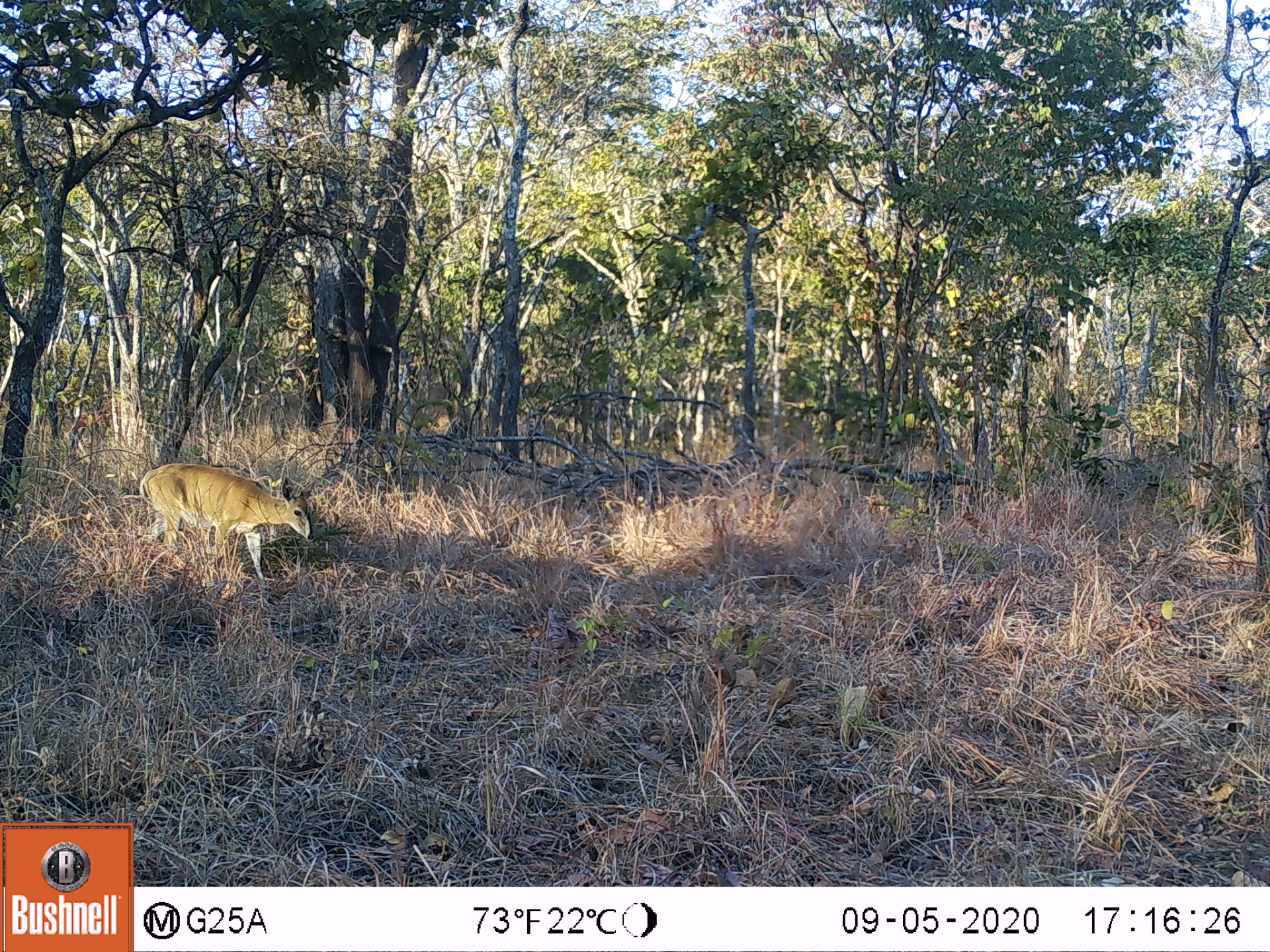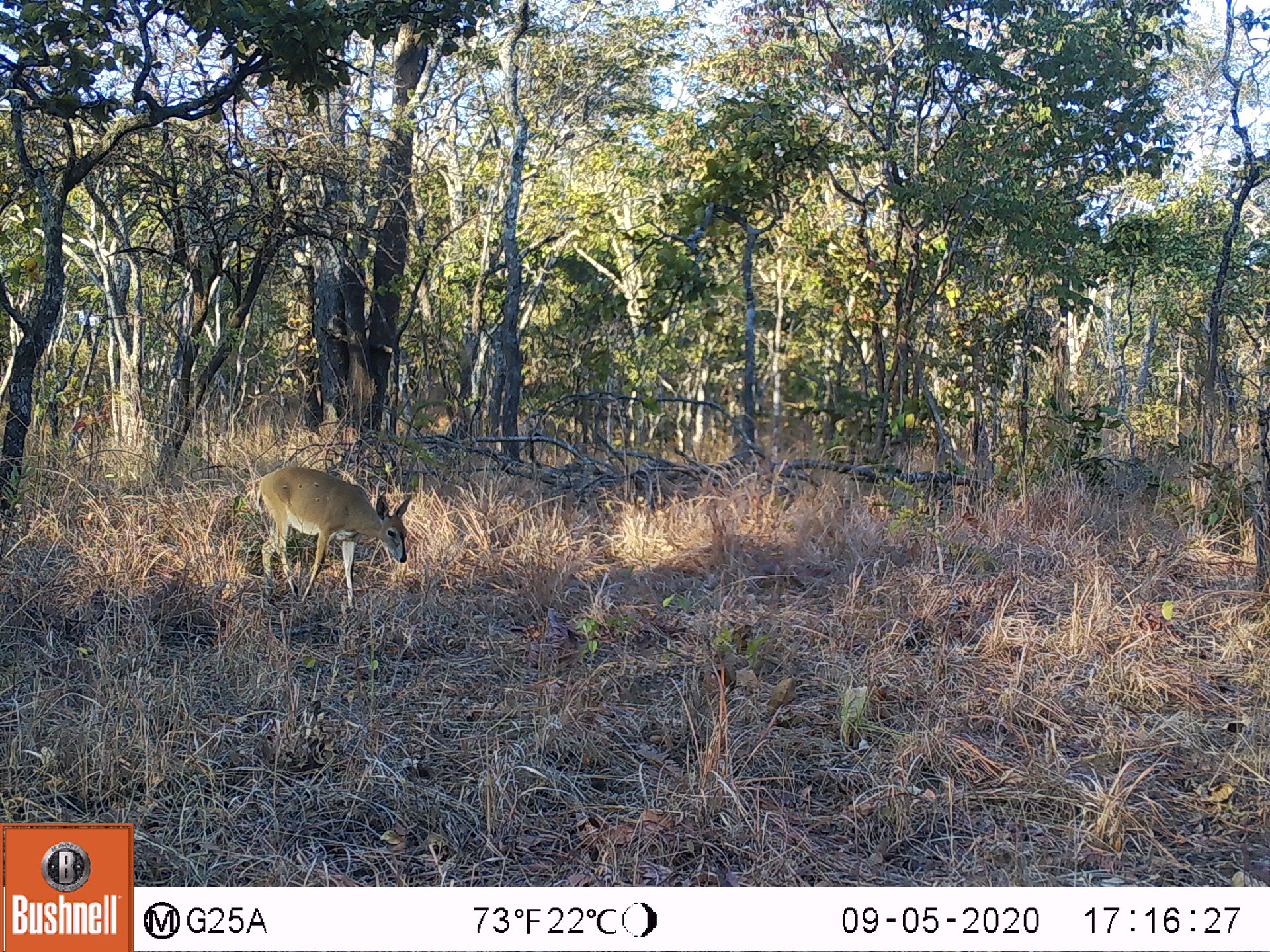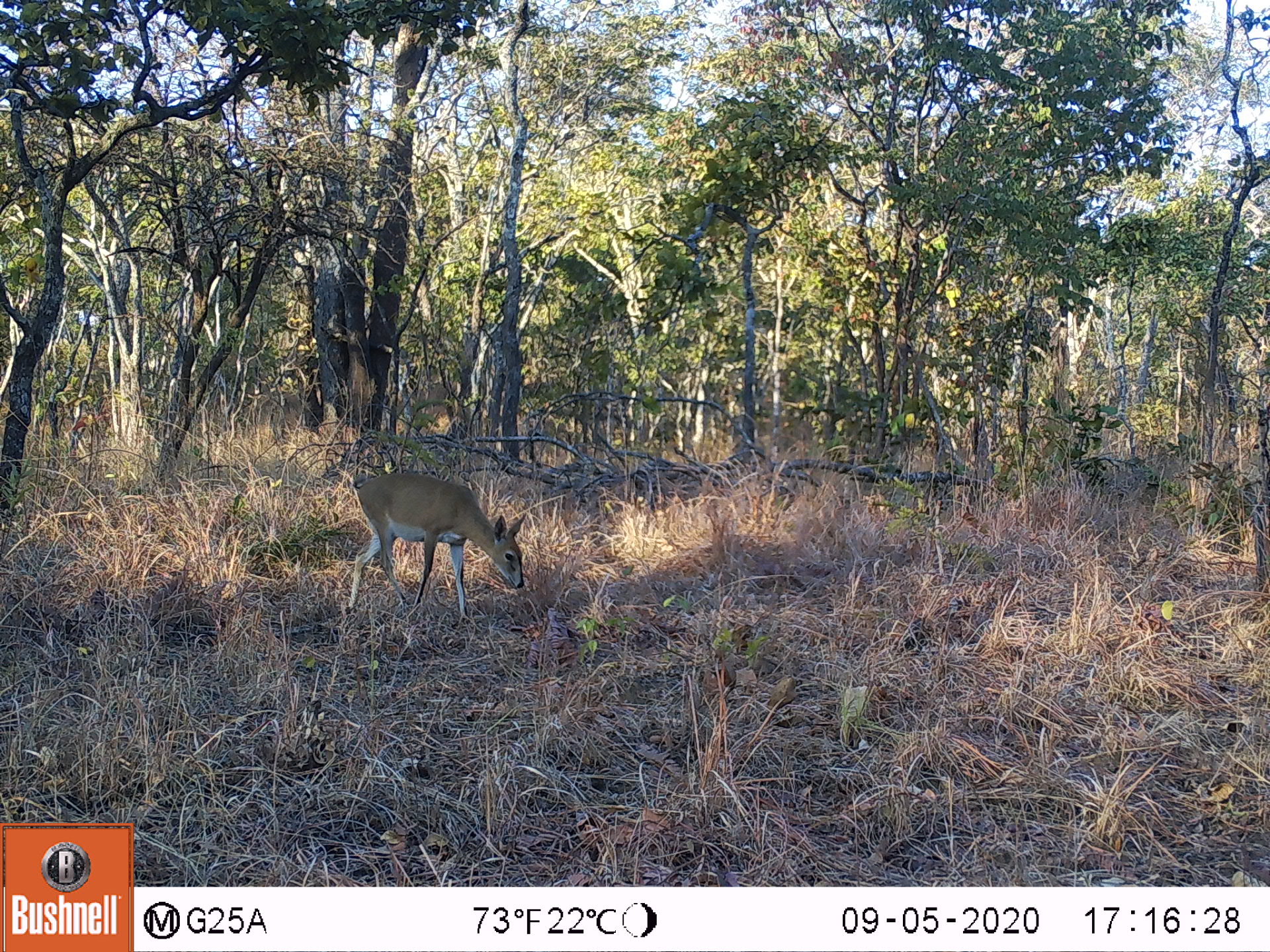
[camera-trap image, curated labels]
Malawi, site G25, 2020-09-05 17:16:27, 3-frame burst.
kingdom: Animalia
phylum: Chordata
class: Mammalia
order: Artiodactyla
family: Bovidae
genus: Sylvicapra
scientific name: Sylvicapra grimmia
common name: common duiker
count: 1